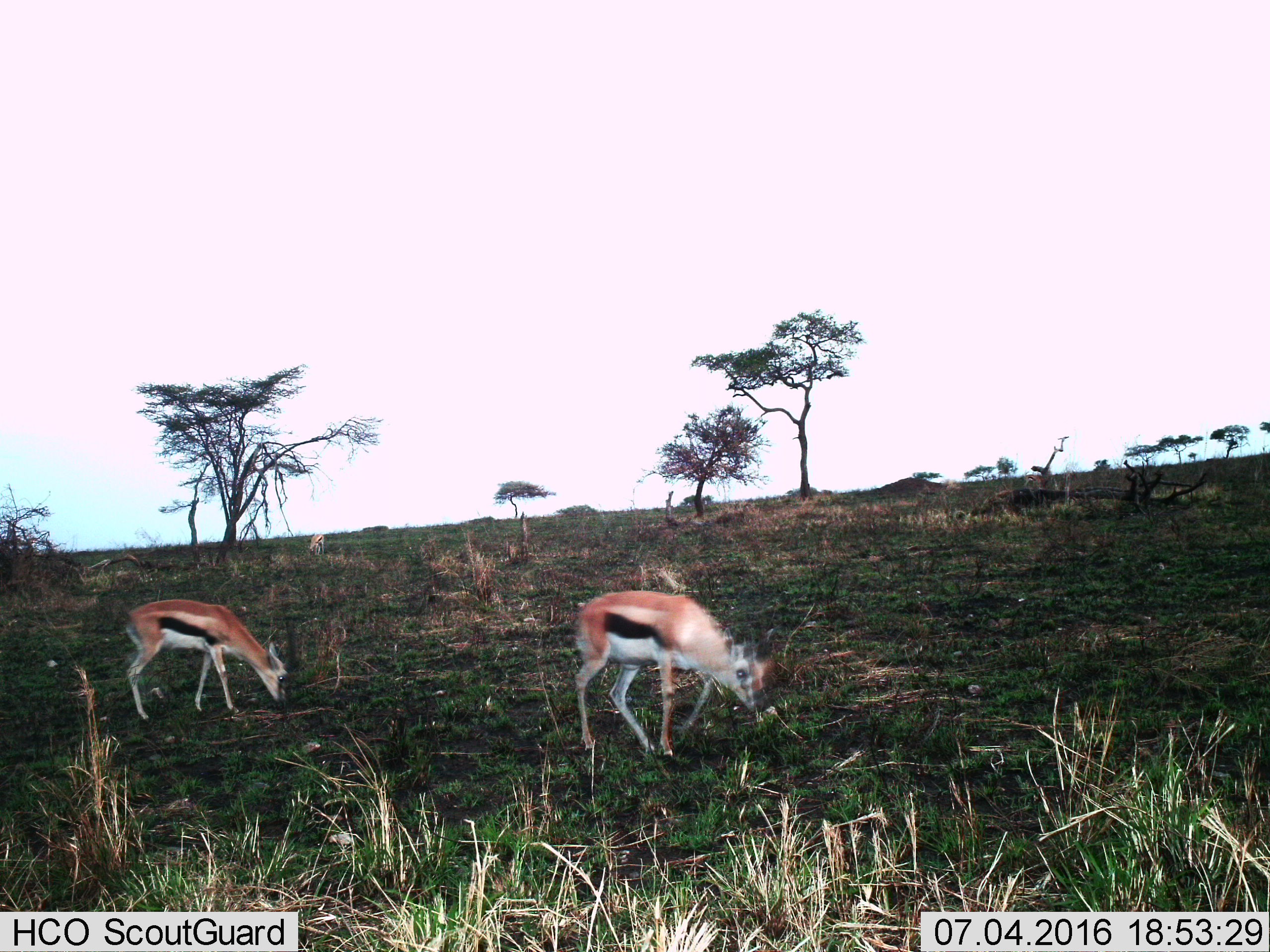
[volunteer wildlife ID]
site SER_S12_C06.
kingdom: Animalia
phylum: Chordata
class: Mammalia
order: Artiodactyla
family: Bovidae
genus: Eudorcas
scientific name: Eudorcas thomsonii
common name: thomson's gazelle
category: gazellethomsons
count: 2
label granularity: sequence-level